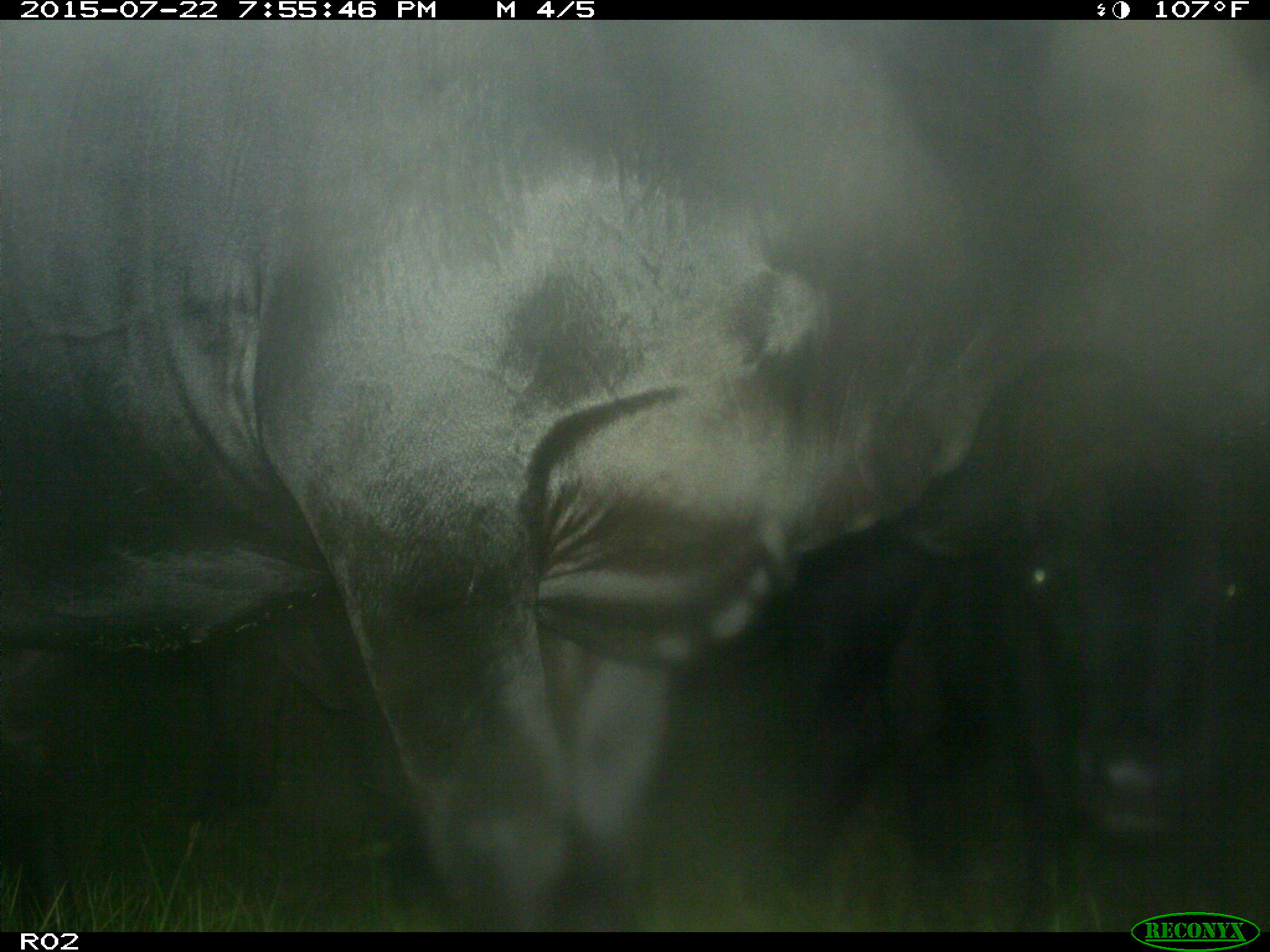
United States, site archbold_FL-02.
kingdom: Animalia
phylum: Chordata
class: Mammalia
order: Artiodactyla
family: Bovidae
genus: Bos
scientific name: Bos taurus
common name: domestic cow